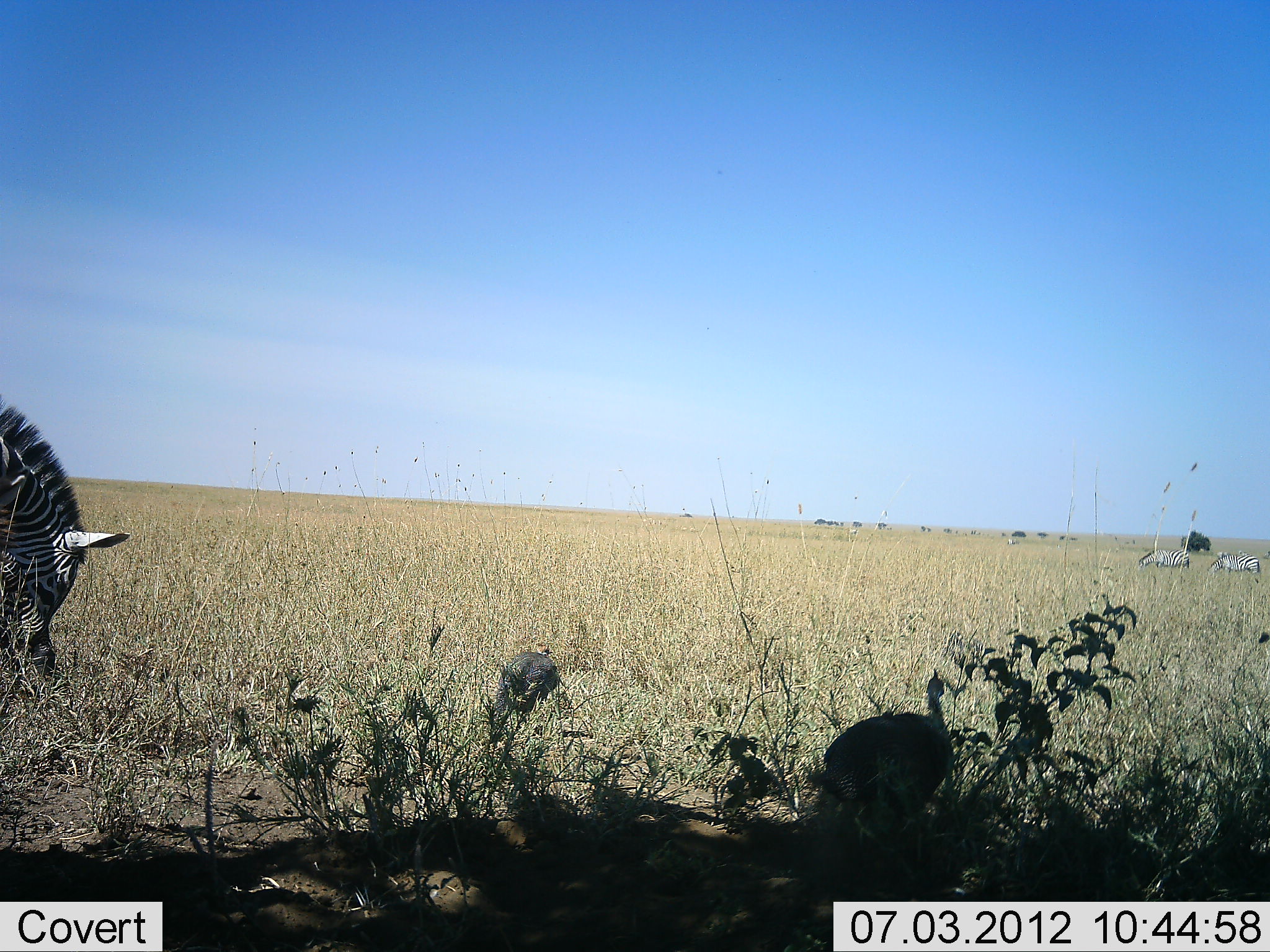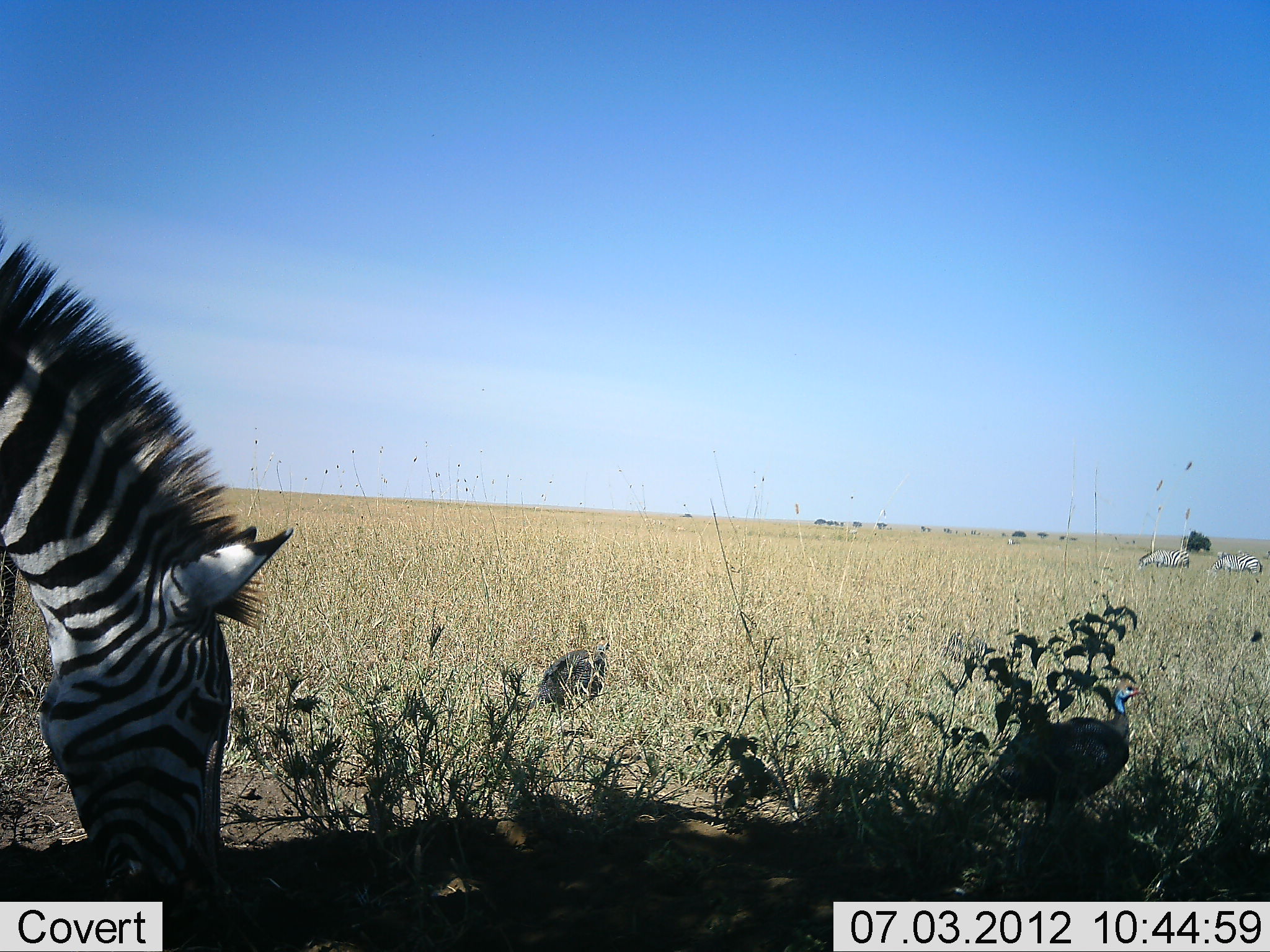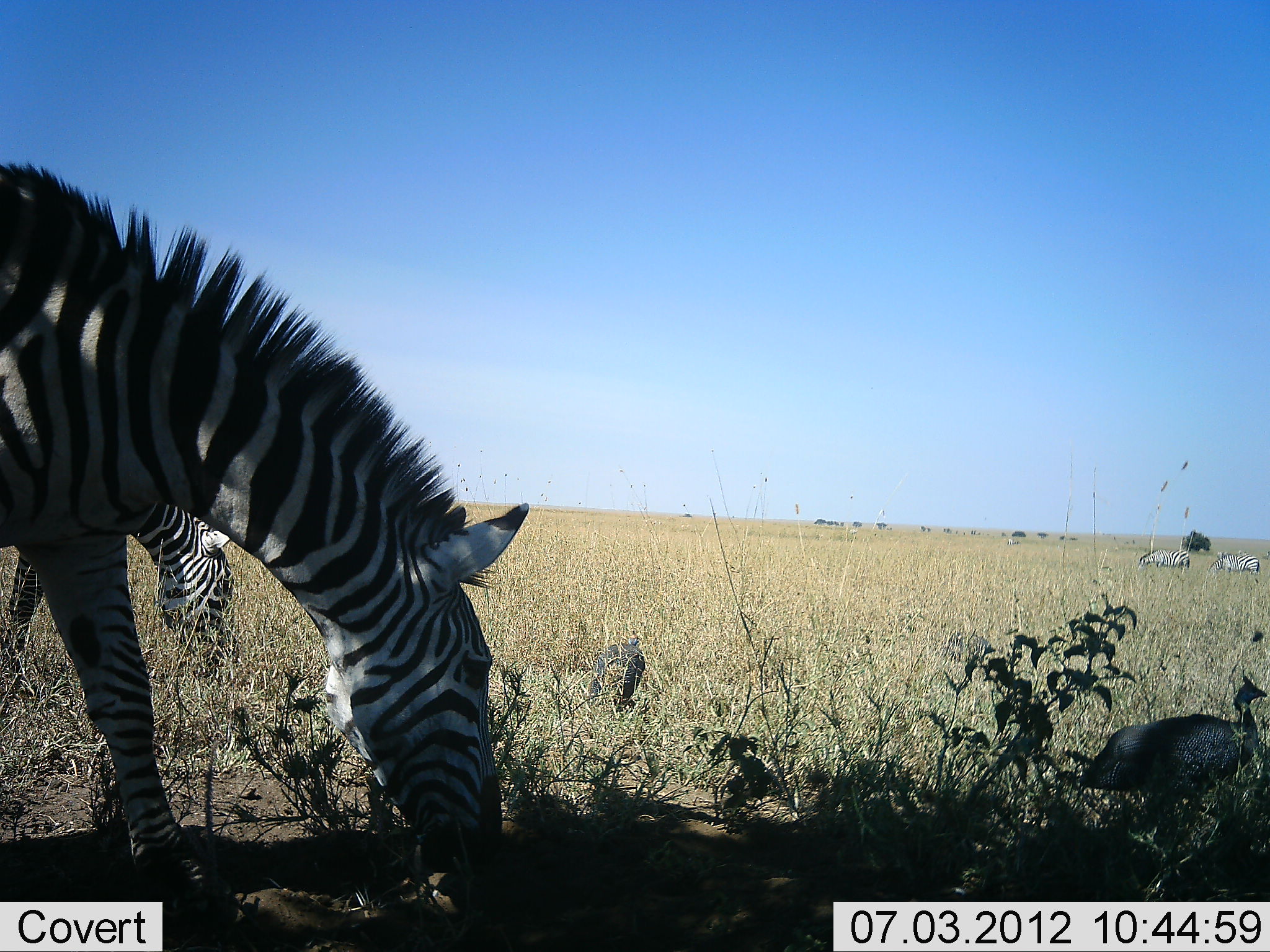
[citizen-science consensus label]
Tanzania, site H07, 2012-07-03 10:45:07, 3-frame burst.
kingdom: Animalia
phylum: Chordata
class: Aves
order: Galliformes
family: Numididae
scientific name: Numididae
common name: guinea fowl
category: guineafowl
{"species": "guineafowl (guinea fowl) (Numididae)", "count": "2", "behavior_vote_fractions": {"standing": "20%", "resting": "0%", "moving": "90%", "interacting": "0%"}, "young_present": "0%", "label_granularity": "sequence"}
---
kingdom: Animalia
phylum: Chordata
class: Mammalia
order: Perissodactyla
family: Equidae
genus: Equus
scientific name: Equus quagga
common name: plains zebra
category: zebra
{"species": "zebra (plains zebra) (Equus quagga)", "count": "3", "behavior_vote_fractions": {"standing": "42%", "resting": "0%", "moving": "25%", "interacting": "0%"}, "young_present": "0%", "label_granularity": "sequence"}